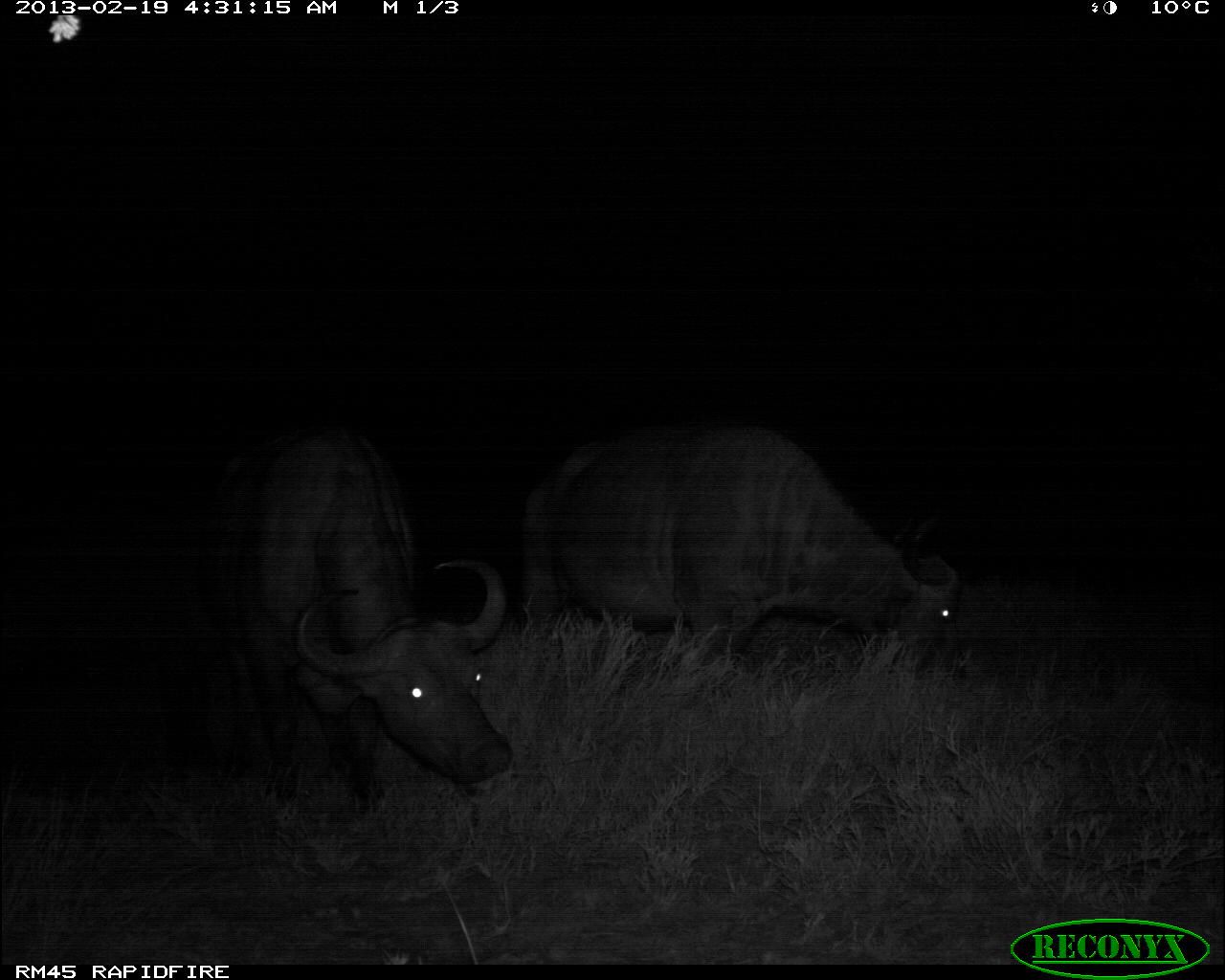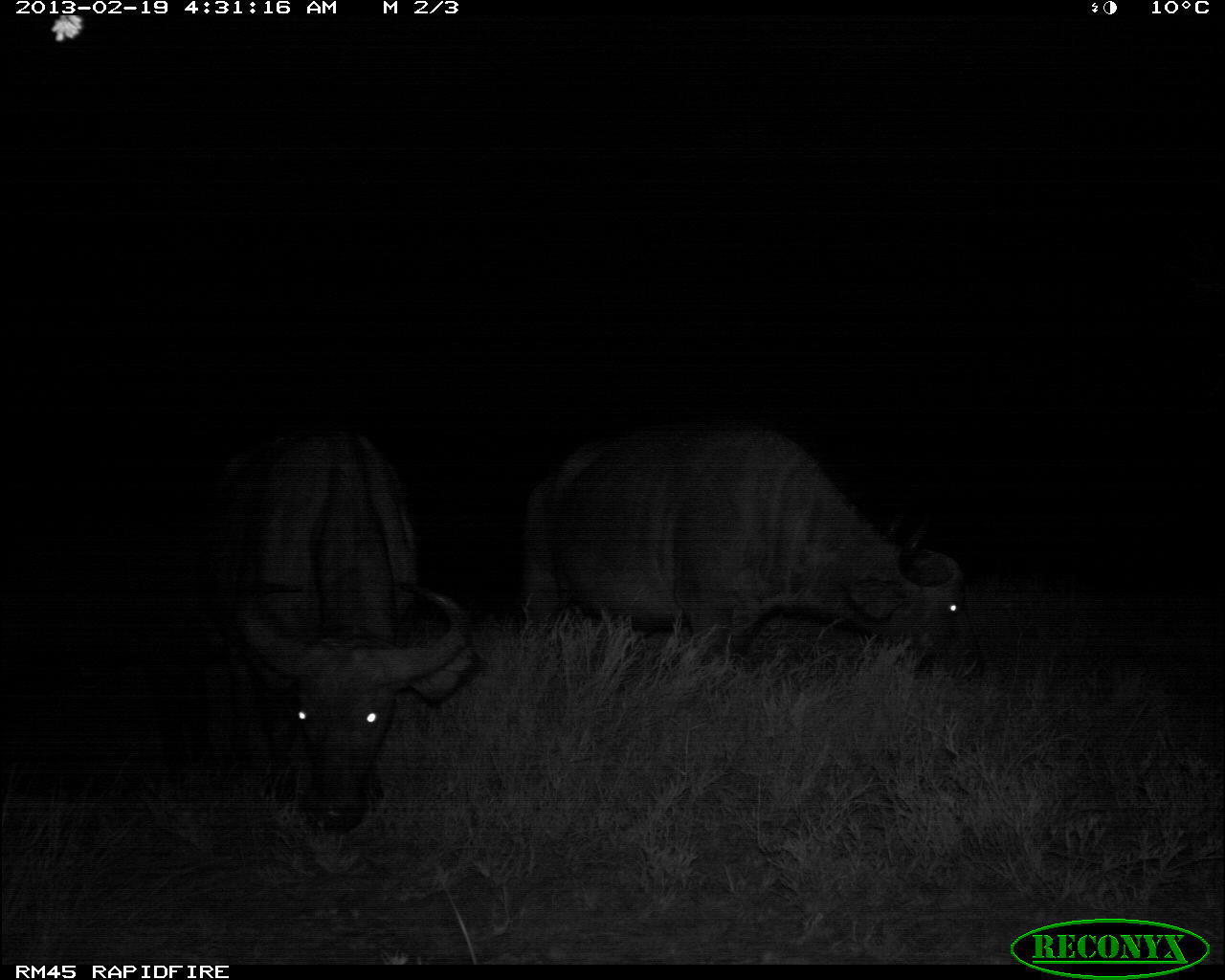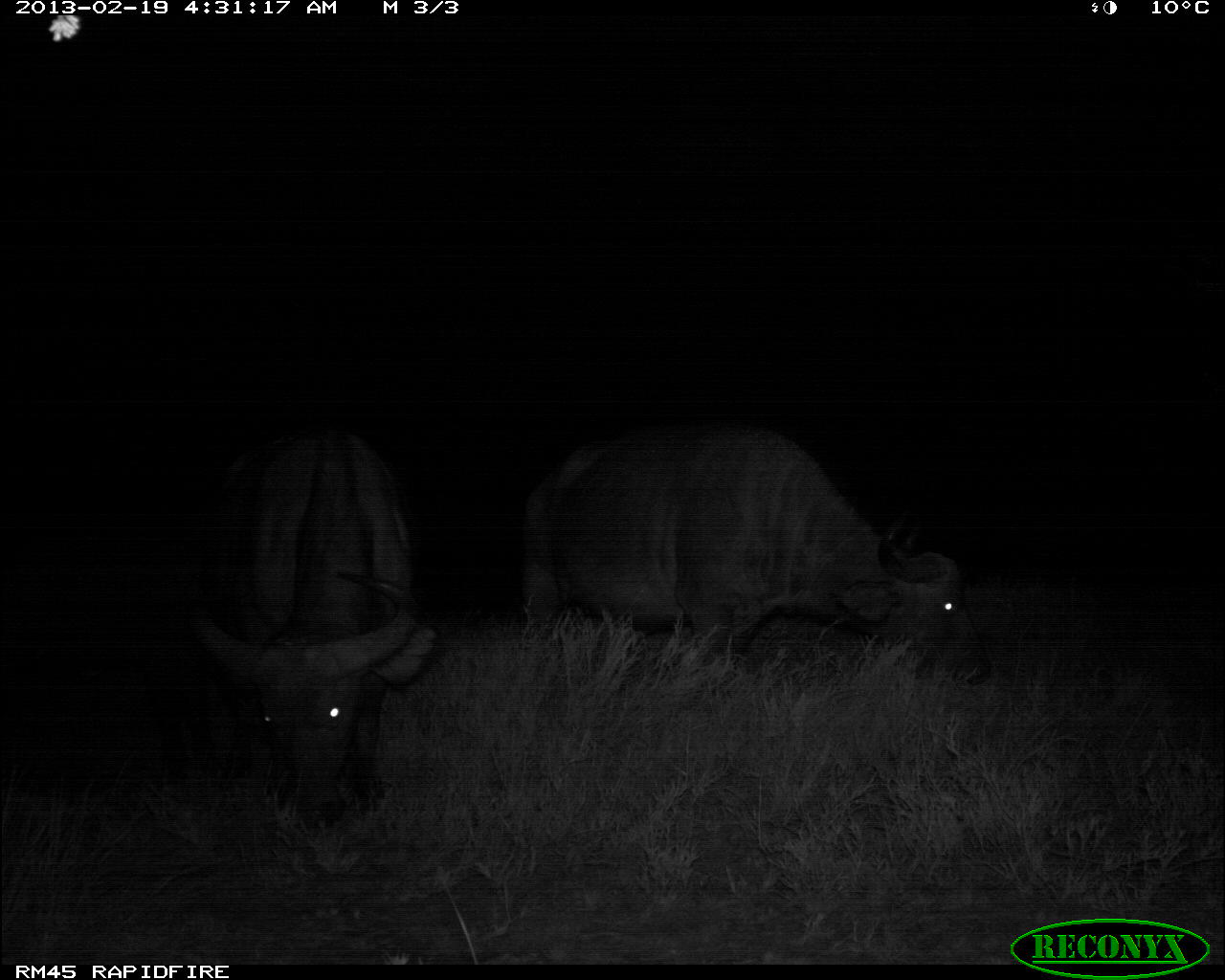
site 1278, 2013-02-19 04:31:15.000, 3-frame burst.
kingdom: Animalia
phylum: Chordata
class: Mammalia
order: Artiodactyla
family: Bovidae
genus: Syncerus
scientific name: Syncerus caffer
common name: african buffalo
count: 2